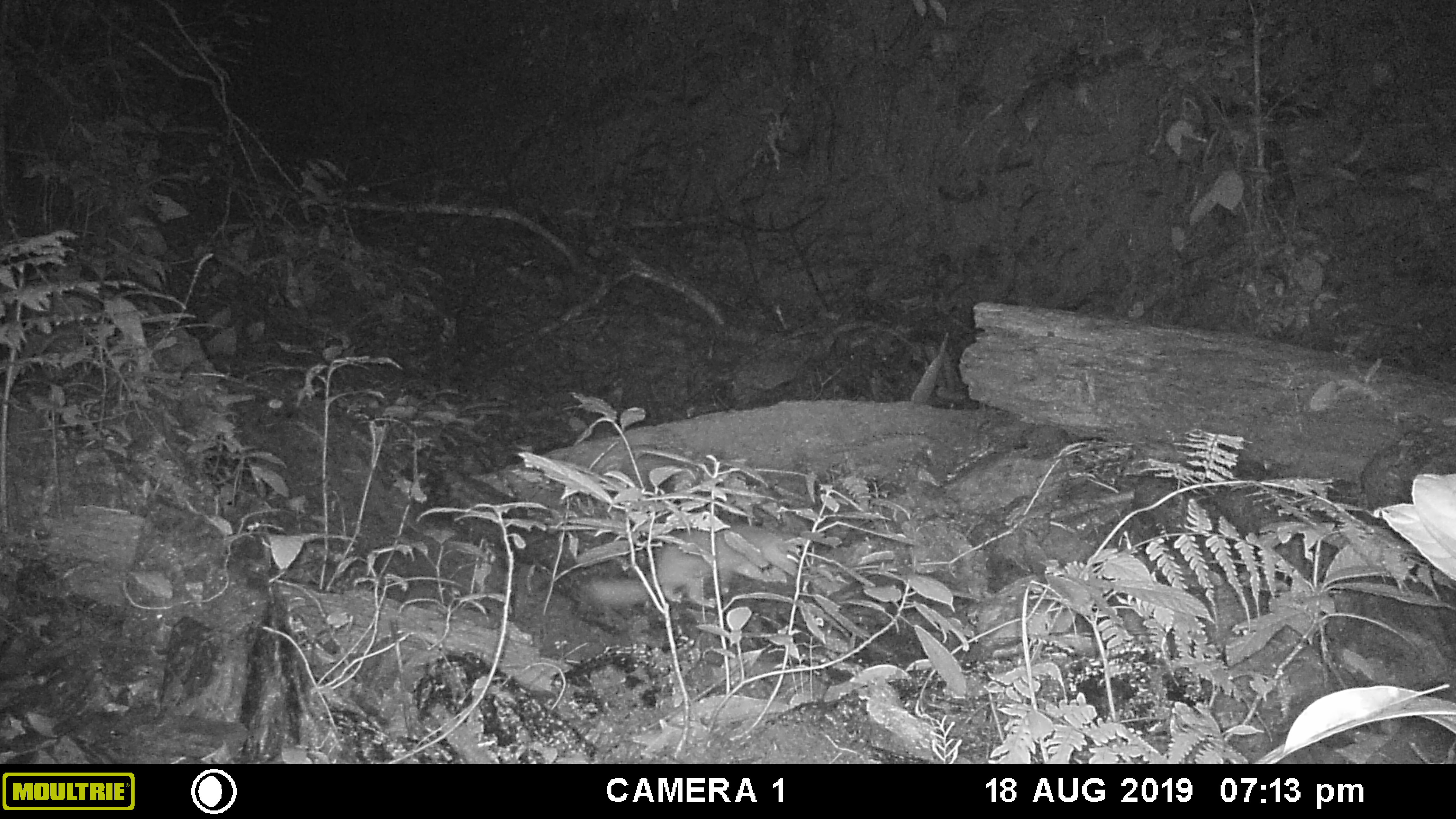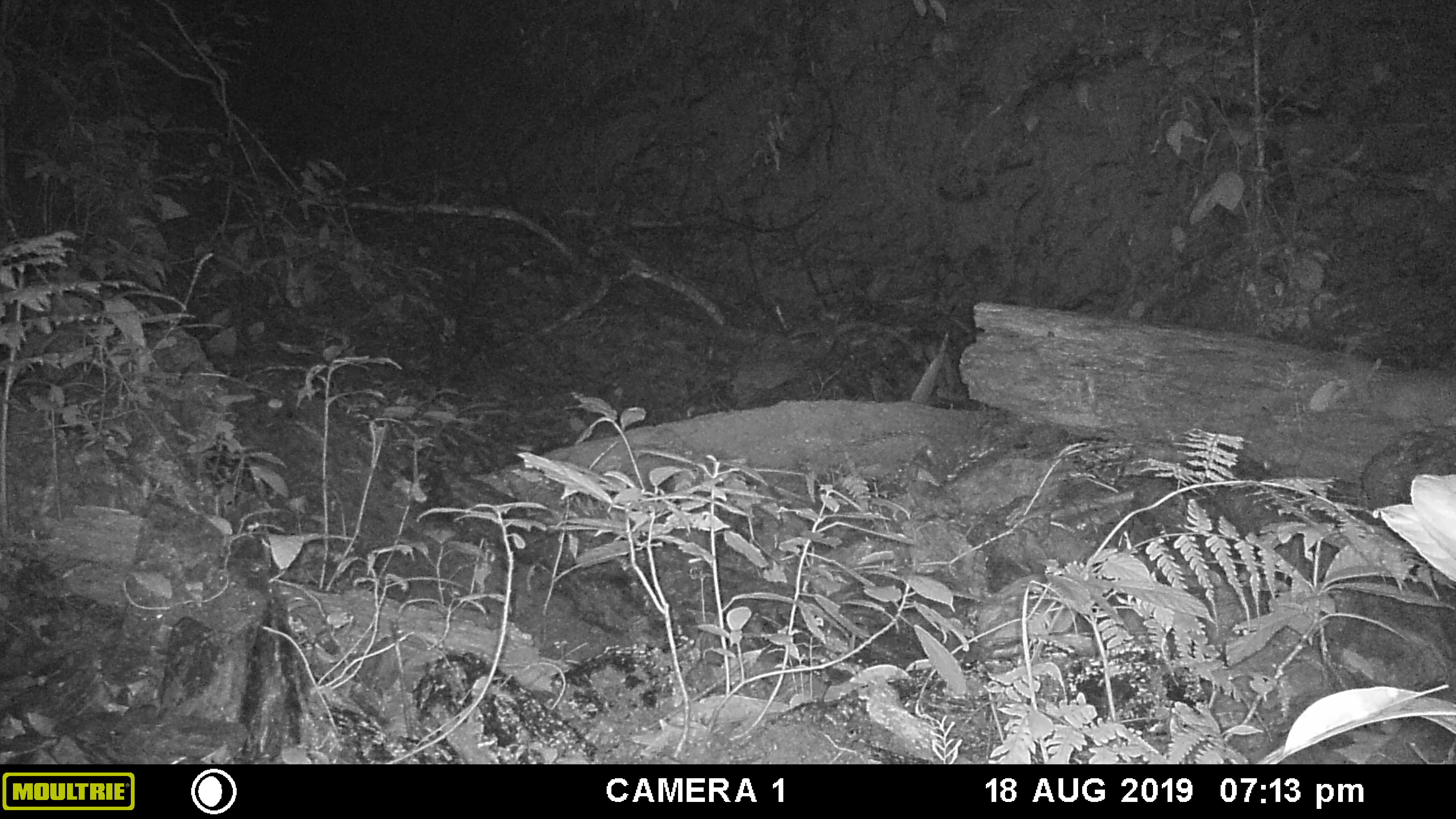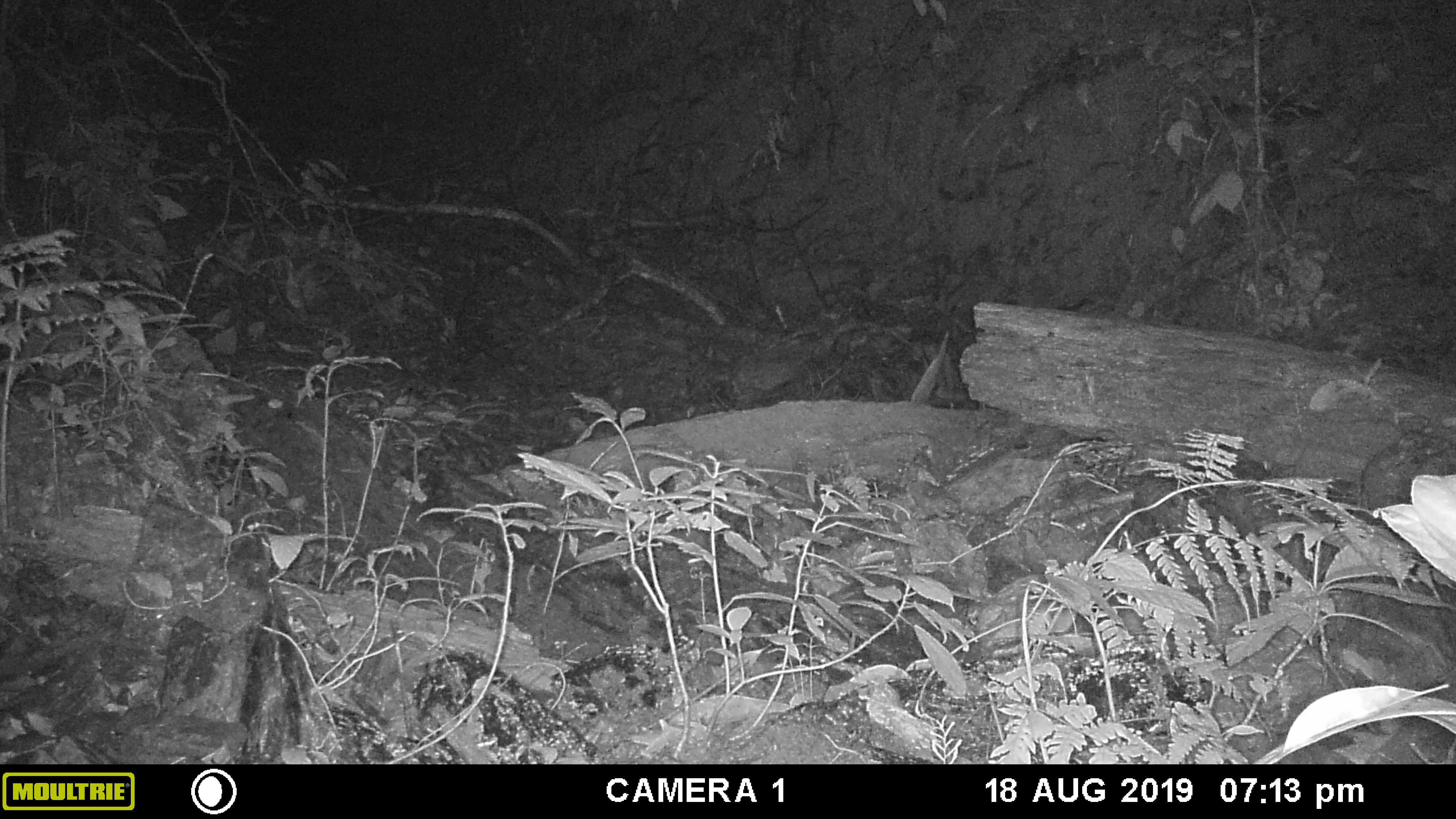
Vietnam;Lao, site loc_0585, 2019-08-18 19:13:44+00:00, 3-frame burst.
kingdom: Animalia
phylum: Chordata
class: Mammalia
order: Carnivora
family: Mustelidae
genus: Melogale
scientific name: Melogale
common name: ferret badger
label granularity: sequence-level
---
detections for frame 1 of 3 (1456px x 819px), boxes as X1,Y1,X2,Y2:
ferret badger: 579,524,796,611